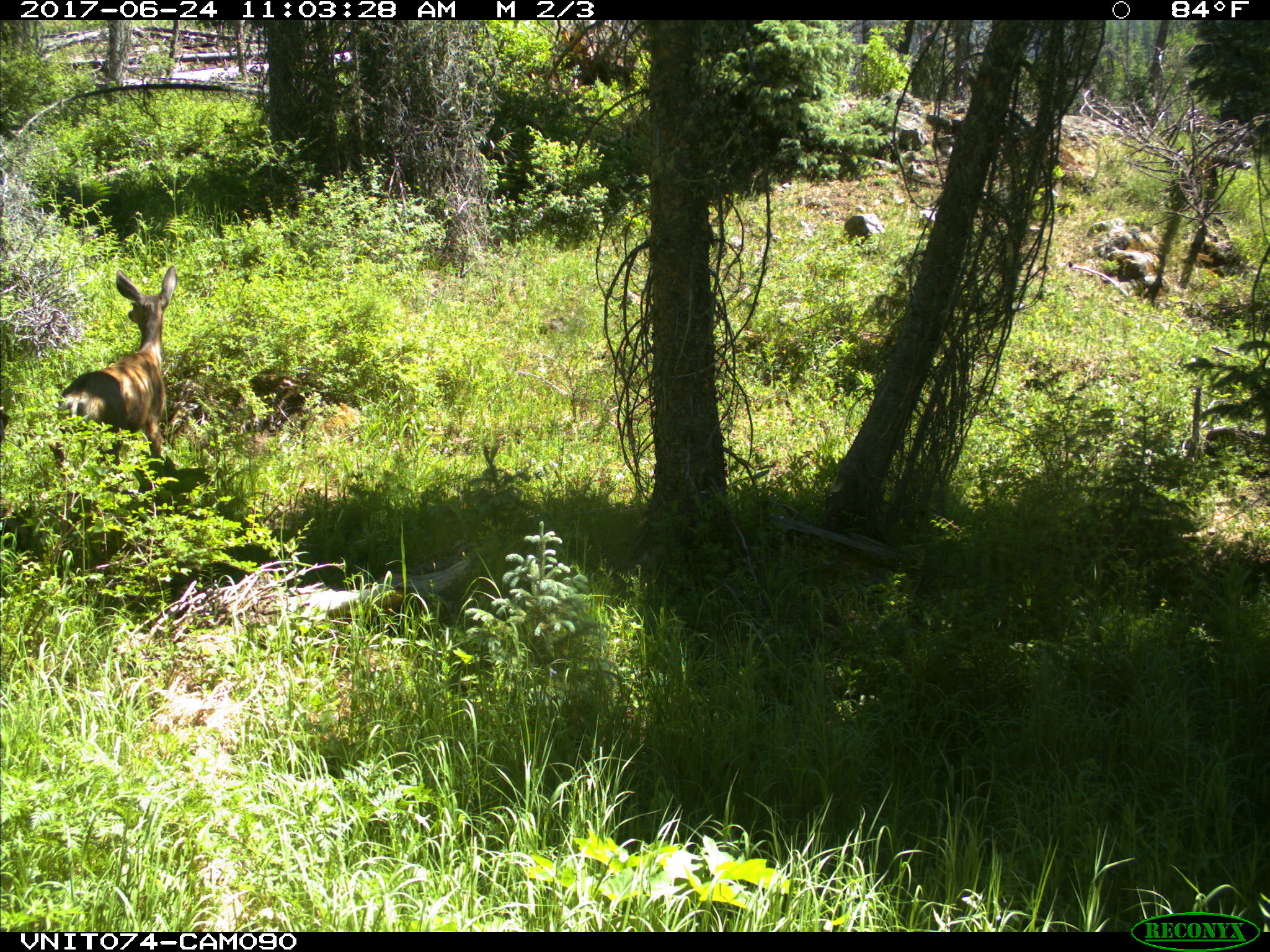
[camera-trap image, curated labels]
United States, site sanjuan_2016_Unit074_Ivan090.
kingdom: Animalia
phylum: Chordata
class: Mammalia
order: Artiodactyla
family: Cervidae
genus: Odocoileus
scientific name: Odocoileus hemionus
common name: mule deer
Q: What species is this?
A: Odocoileus hemionus (mule deer).